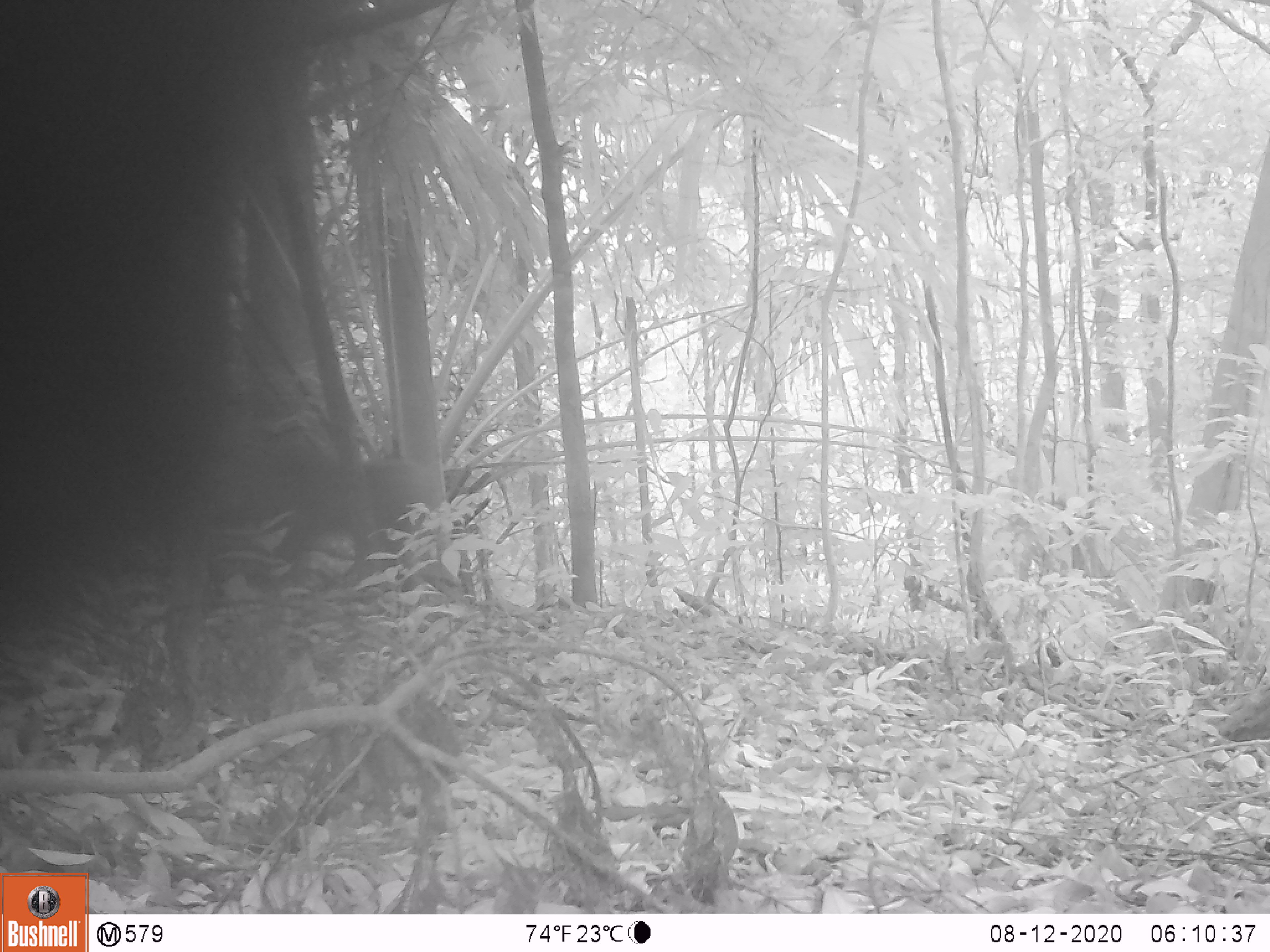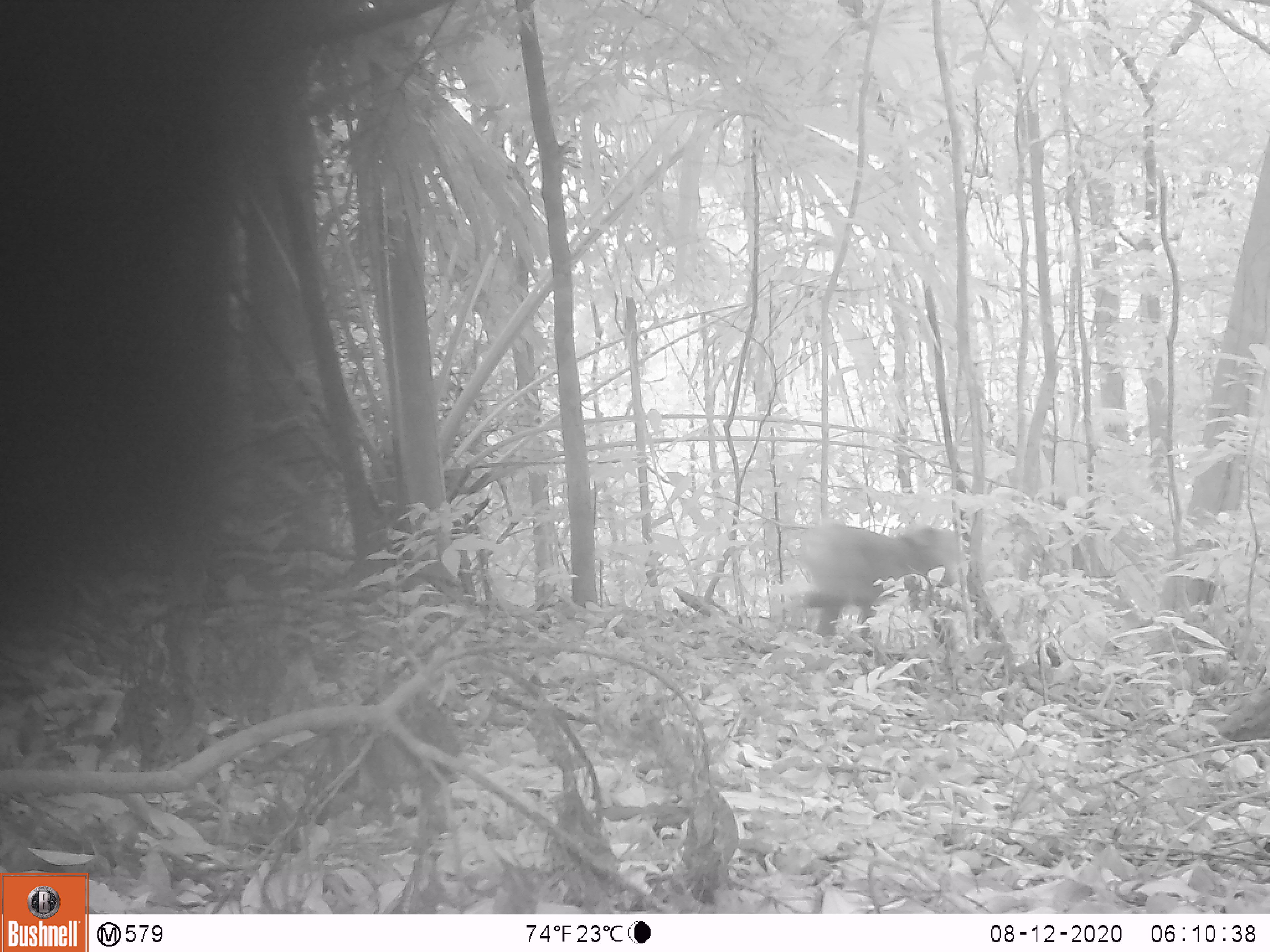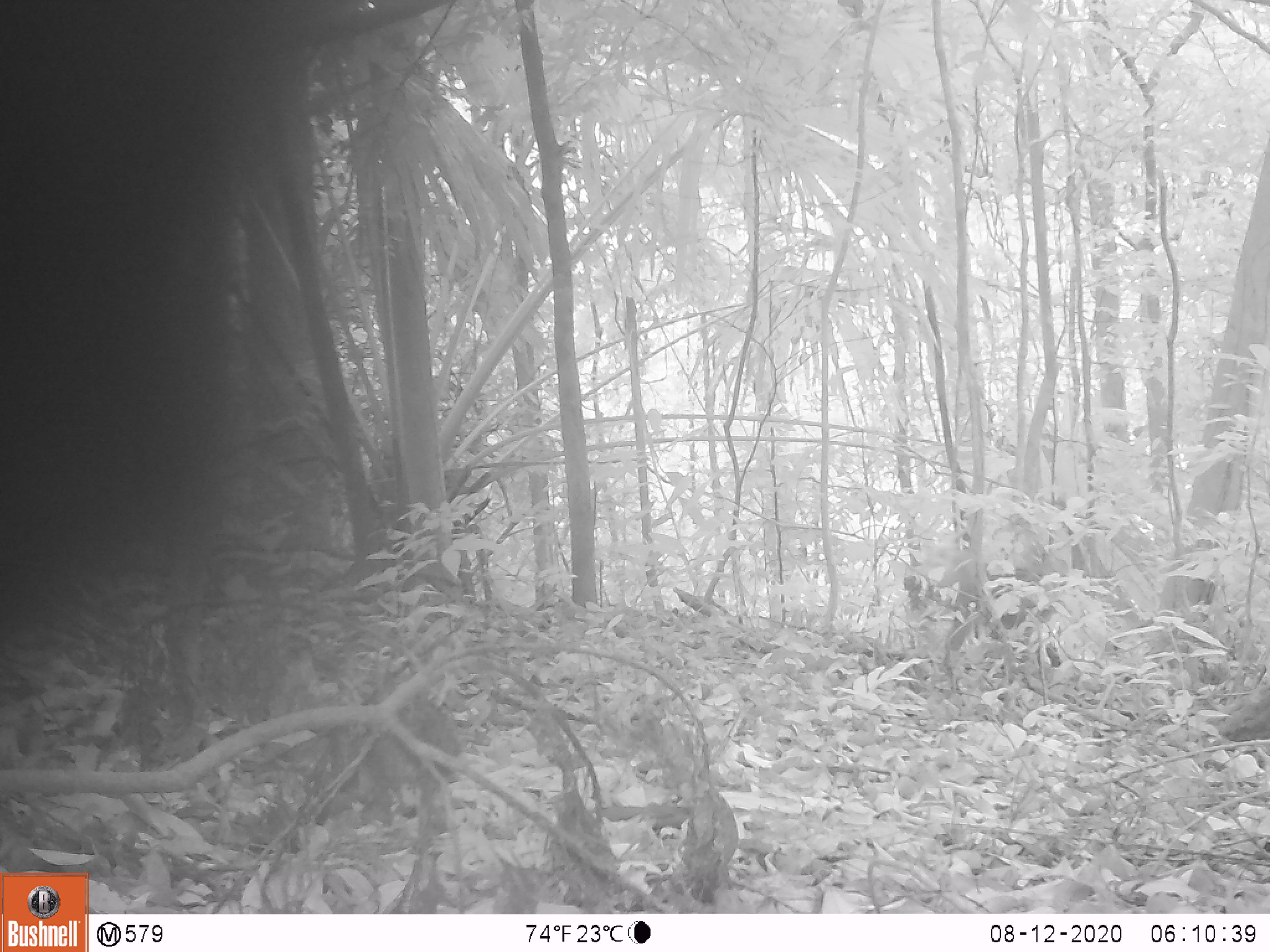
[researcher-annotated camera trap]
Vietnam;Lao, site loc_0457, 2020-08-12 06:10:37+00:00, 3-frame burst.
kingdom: Animalia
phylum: Chordata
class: Mammalia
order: Primates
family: Cercopithecidae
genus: Macaca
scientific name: Macaca nemestrina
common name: pig-tailed macaque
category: pig tailed macaque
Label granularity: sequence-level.